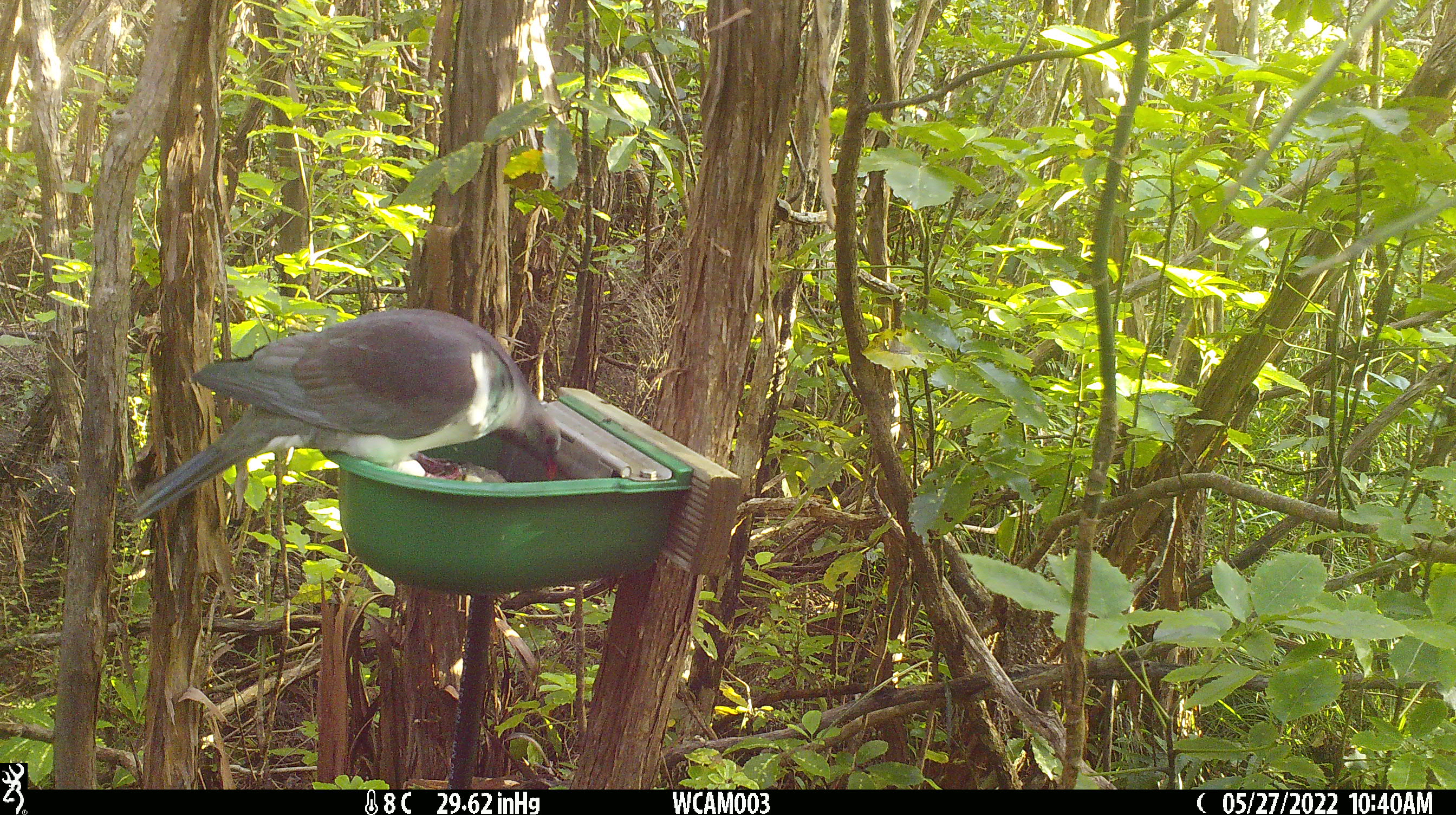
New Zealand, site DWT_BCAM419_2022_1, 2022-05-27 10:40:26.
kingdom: Animalia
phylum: Chordata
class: Aves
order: Columbiformes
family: Columbidae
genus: Hemiphaga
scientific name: Hemiphaga novaeseelandiae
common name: new zealand pigeon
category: kereru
Kereru (new zealand pigeon) (Hemiphaga novaeseelandiae).